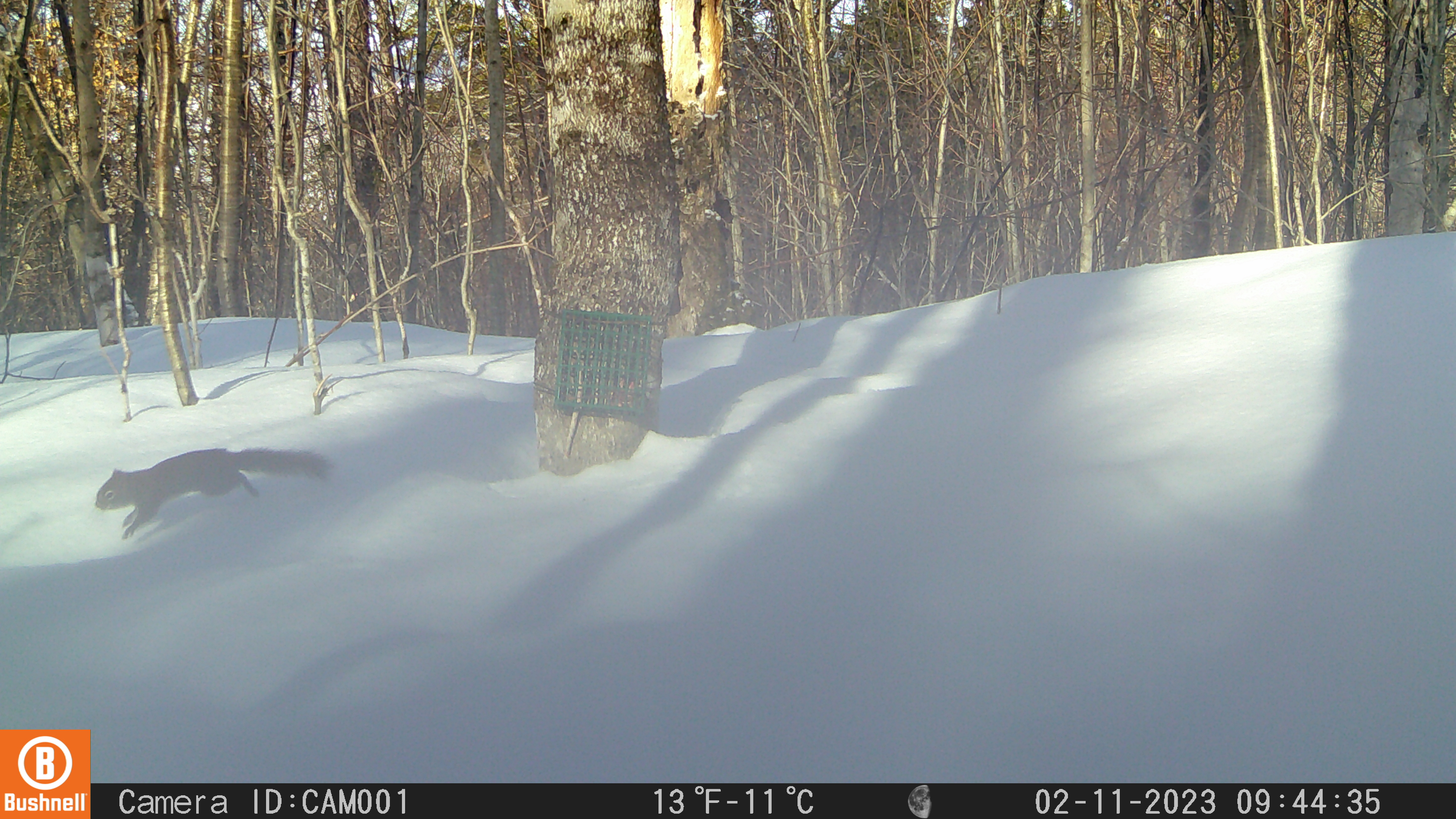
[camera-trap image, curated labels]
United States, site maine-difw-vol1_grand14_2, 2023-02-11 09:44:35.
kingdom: Animalia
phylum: Chordata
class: Mammalia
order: Rodentia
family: Sciuridae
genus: Tamiasciurus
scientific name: Tamiasciurus hudsonicus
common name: red squirrel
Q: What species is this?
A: Red squirrel (Tamiasciurus hudsonicus).